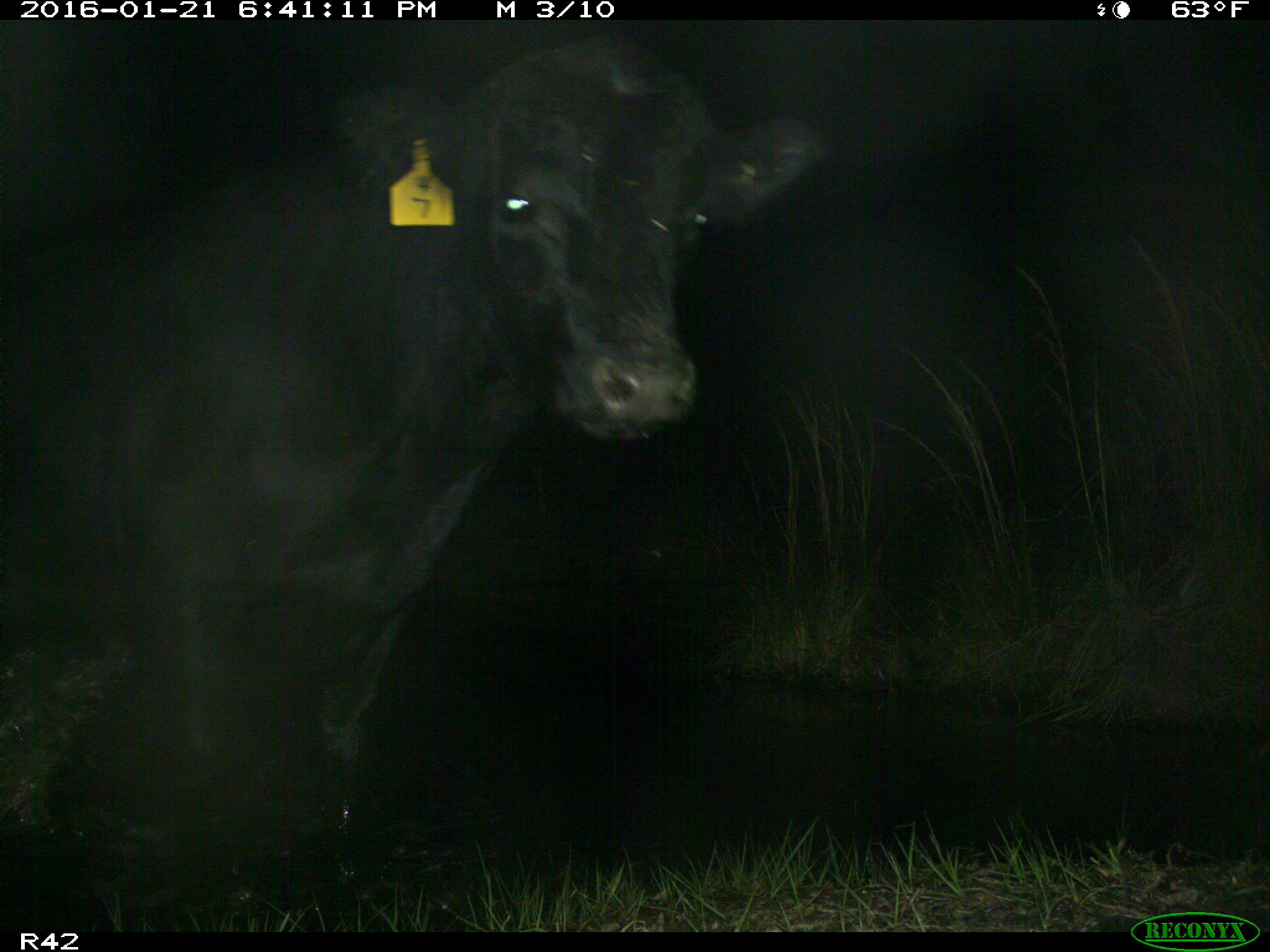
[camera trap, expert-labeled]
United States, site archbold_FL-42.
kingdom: Animalia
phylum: Chordata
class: Mammalia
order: Artiodactyla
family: Bovidae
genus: Bos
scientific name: Bos taurus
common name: domestic cow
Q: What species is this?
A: Bos taurus (domestic cow).